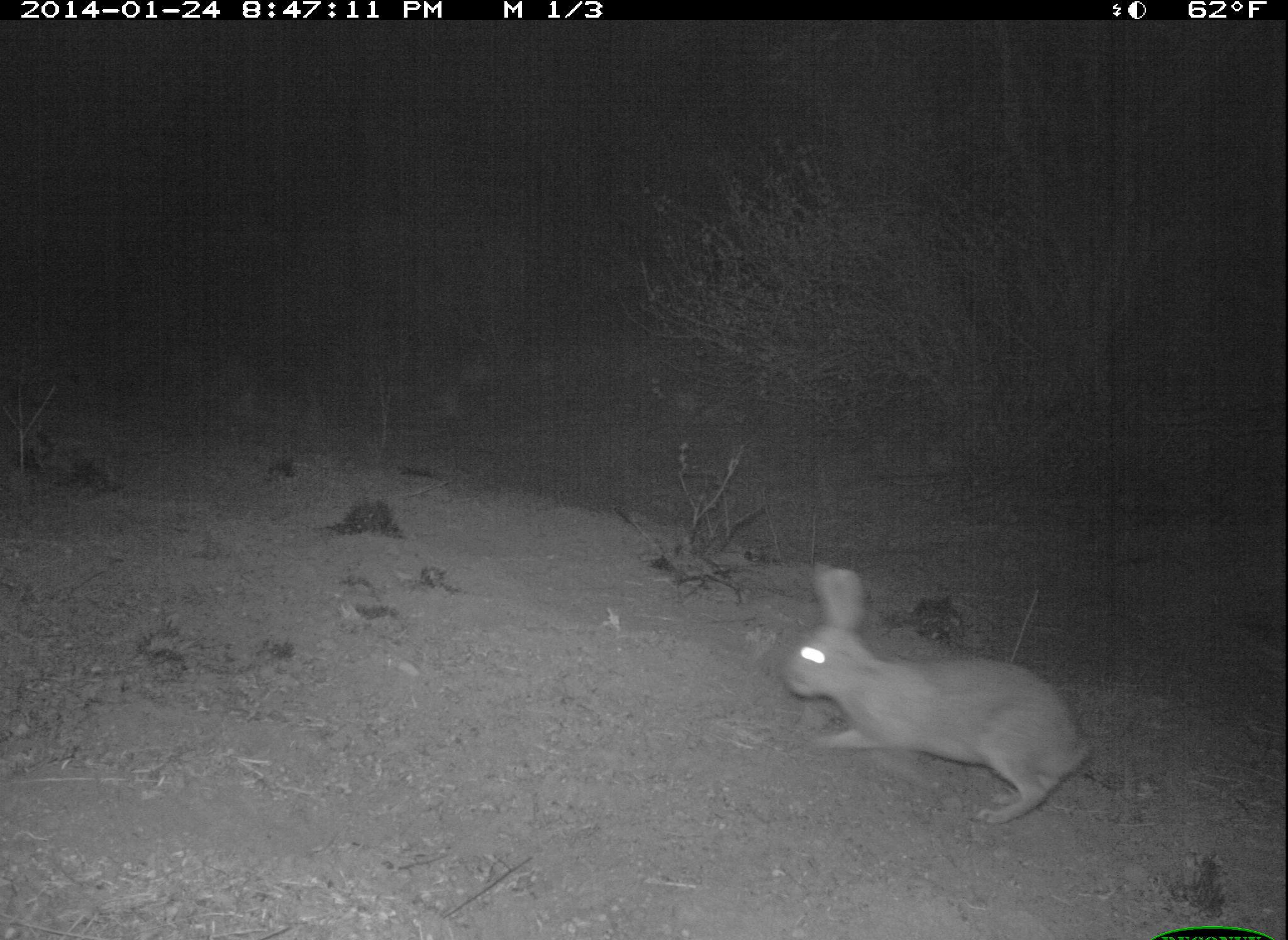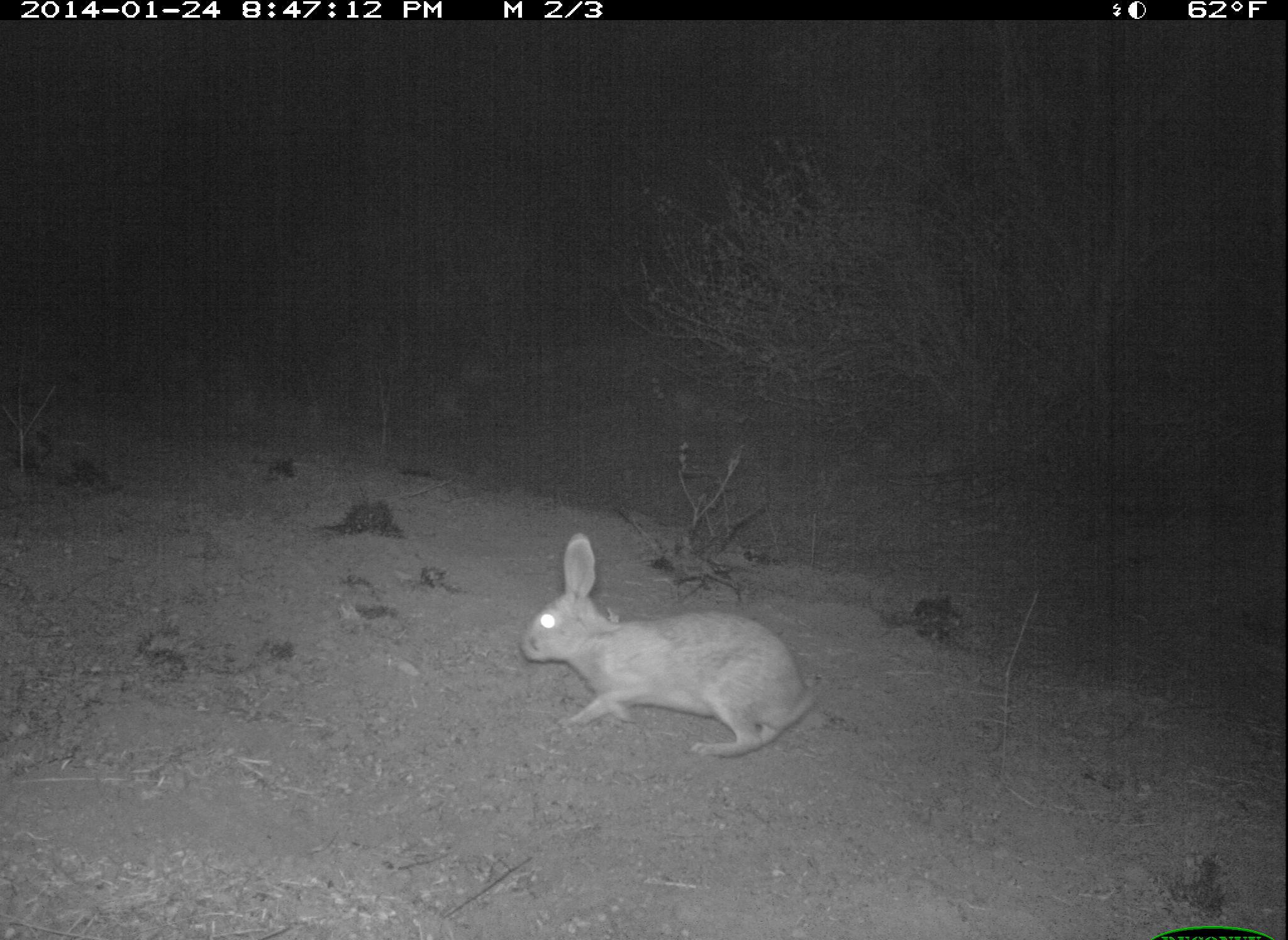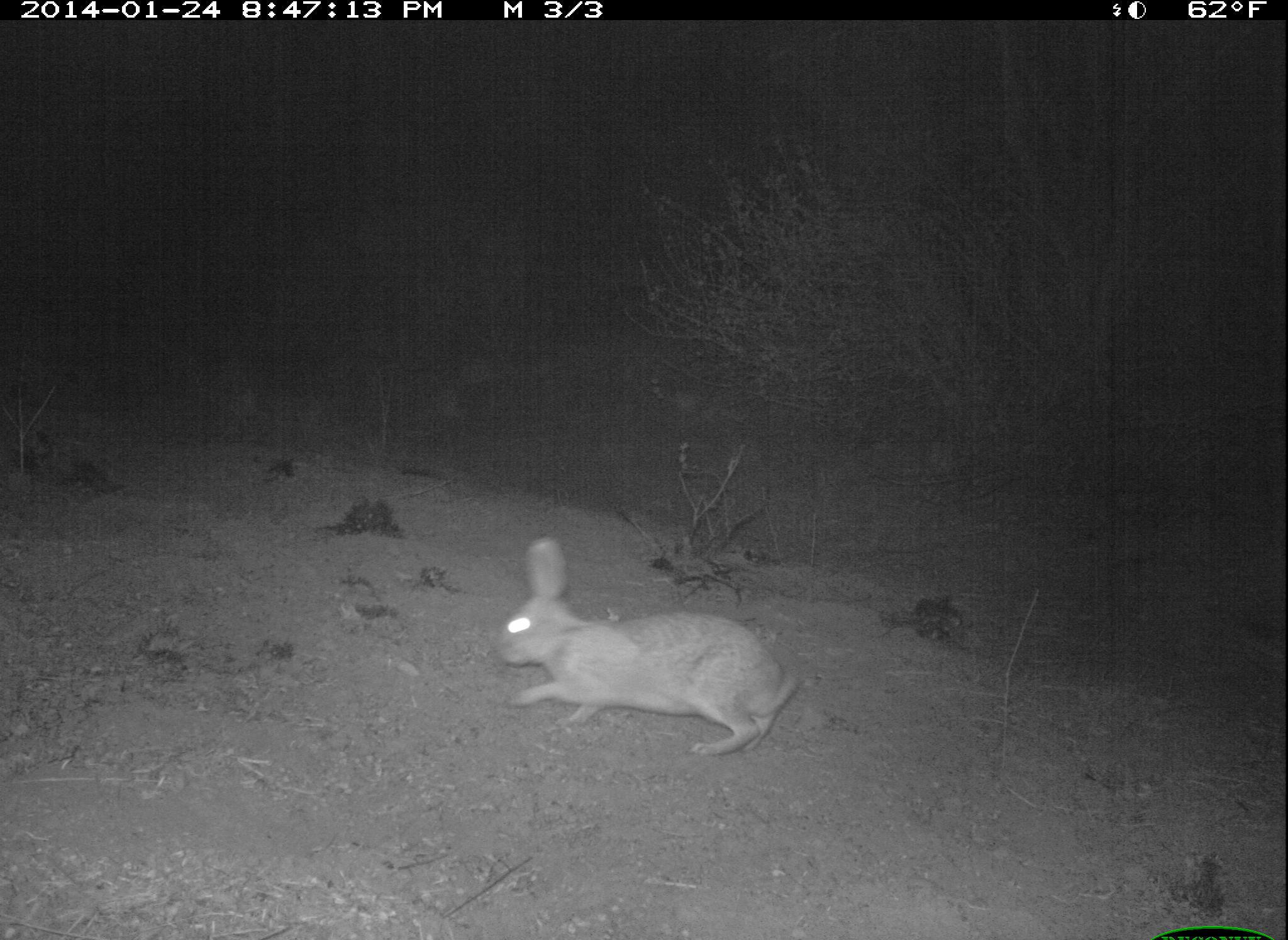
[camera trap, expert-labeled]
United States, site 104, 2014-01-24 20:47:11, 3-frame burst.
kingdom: Animalia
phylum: Chordata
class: Mammalia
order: Lagomorpha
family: Leporidae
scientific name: Leporidae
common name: rabbits and hares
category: rabbit